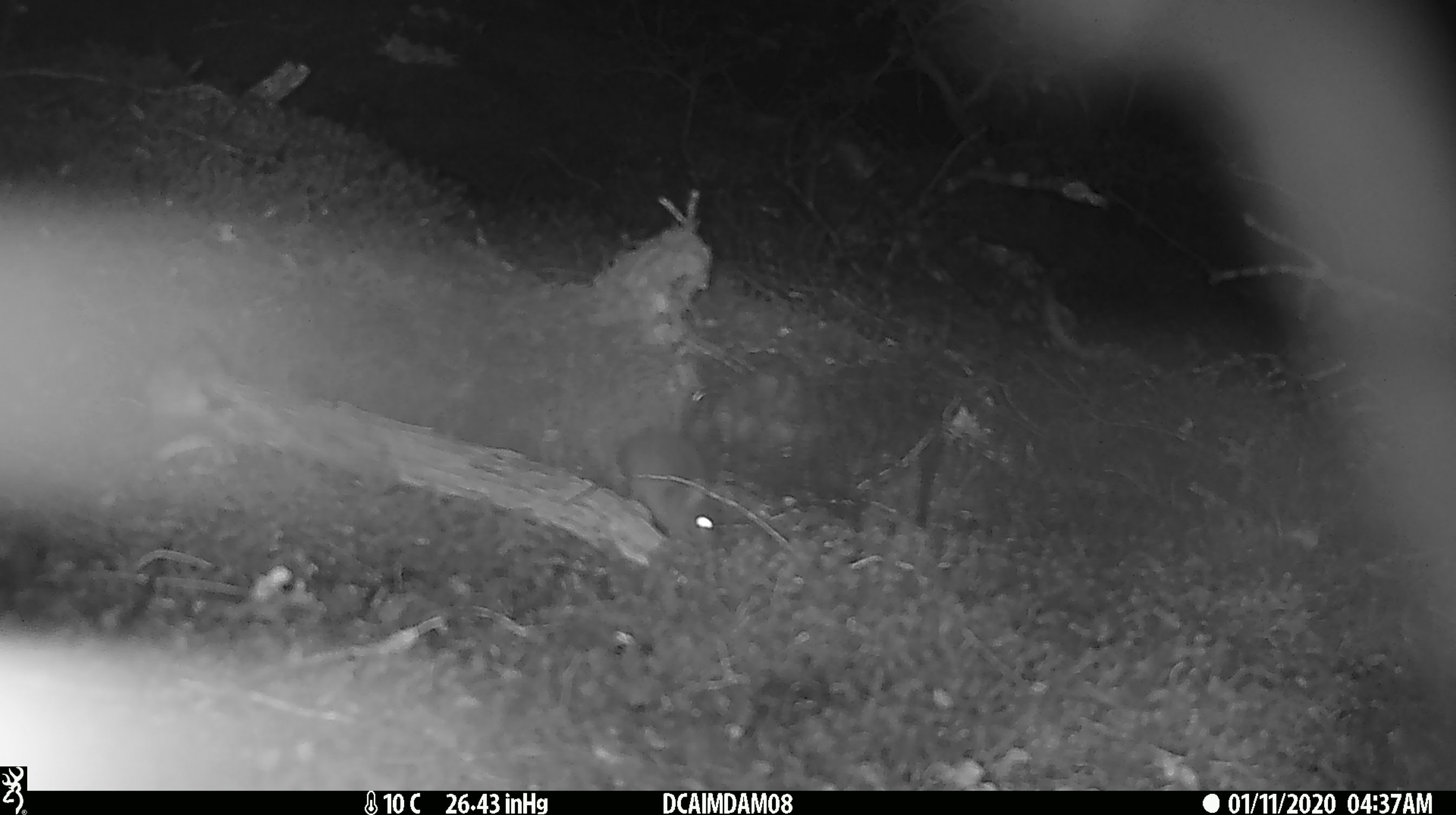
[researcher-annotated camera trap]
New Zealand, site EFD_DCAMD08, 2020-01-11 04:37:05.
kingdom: Animalia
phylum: Chordata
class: Mammalia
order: Rodentia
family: Muridae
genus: Mus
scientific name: Mus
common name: mouse